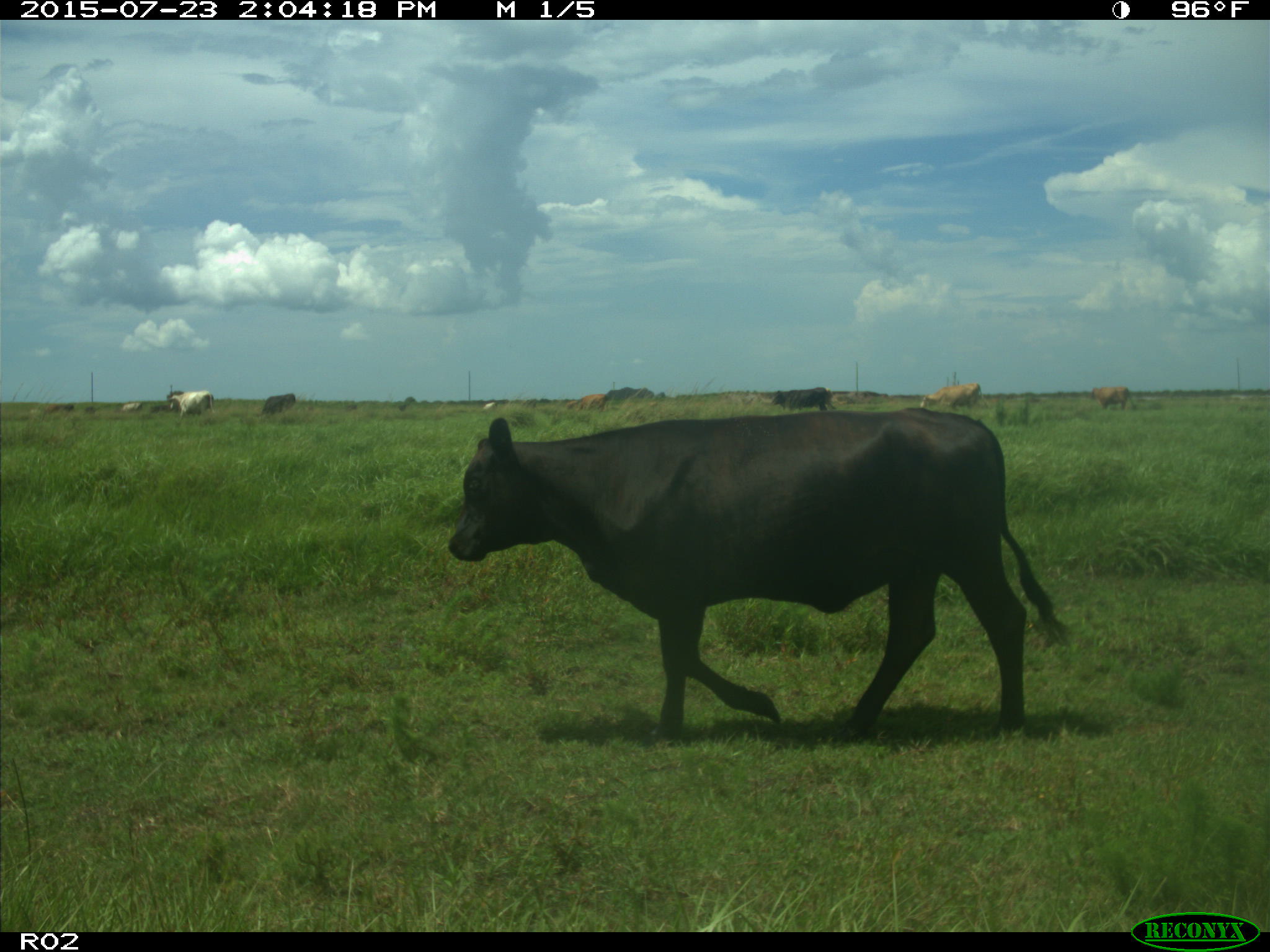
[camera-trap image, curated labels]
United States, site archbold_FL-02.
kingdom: Animalia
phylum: Chordata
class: Mammalia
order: Artiodactyla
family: Bovidae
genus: Bos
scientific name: Bos taurus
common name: domestic cow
Bos taurus (domestic cow).